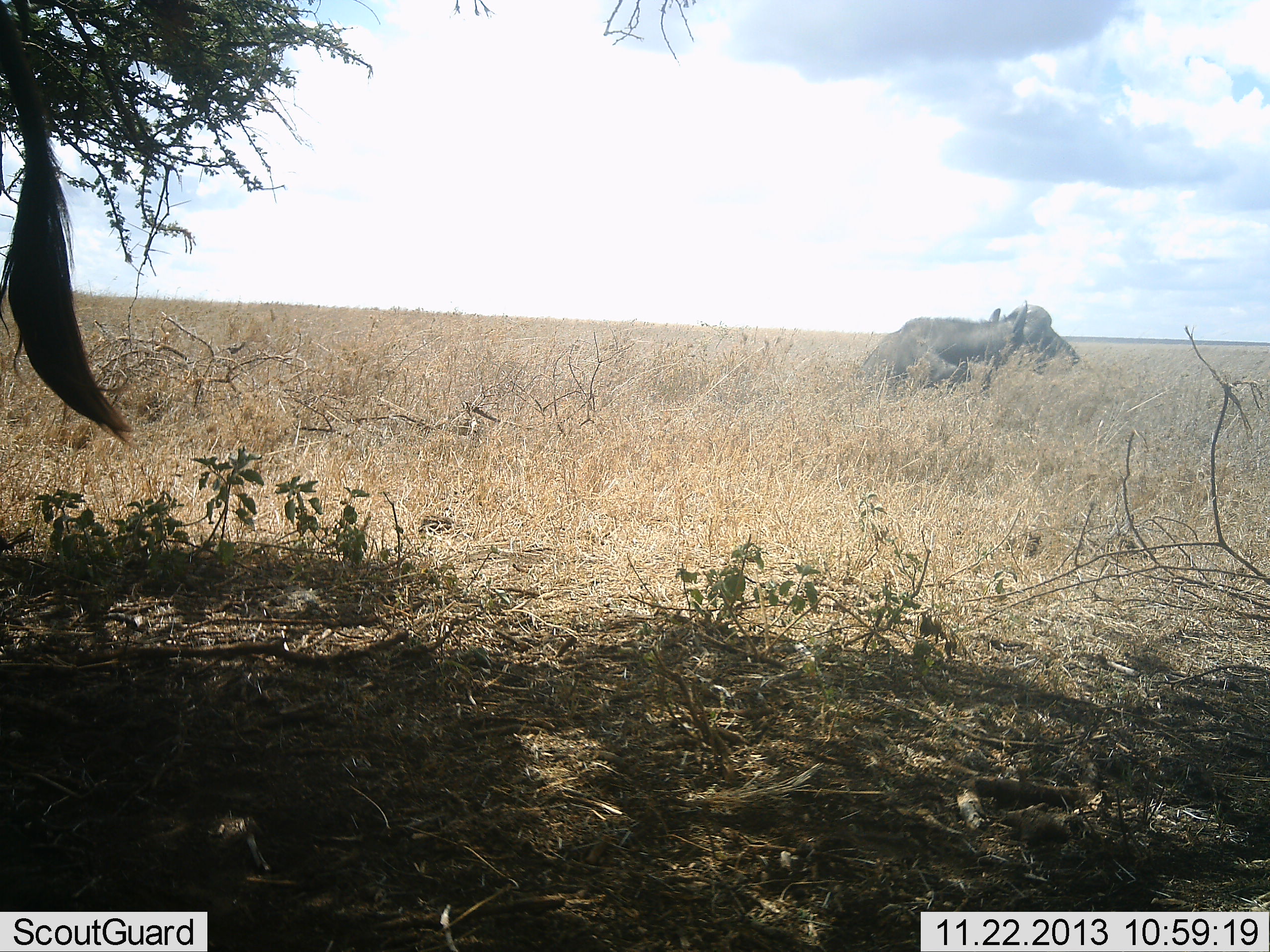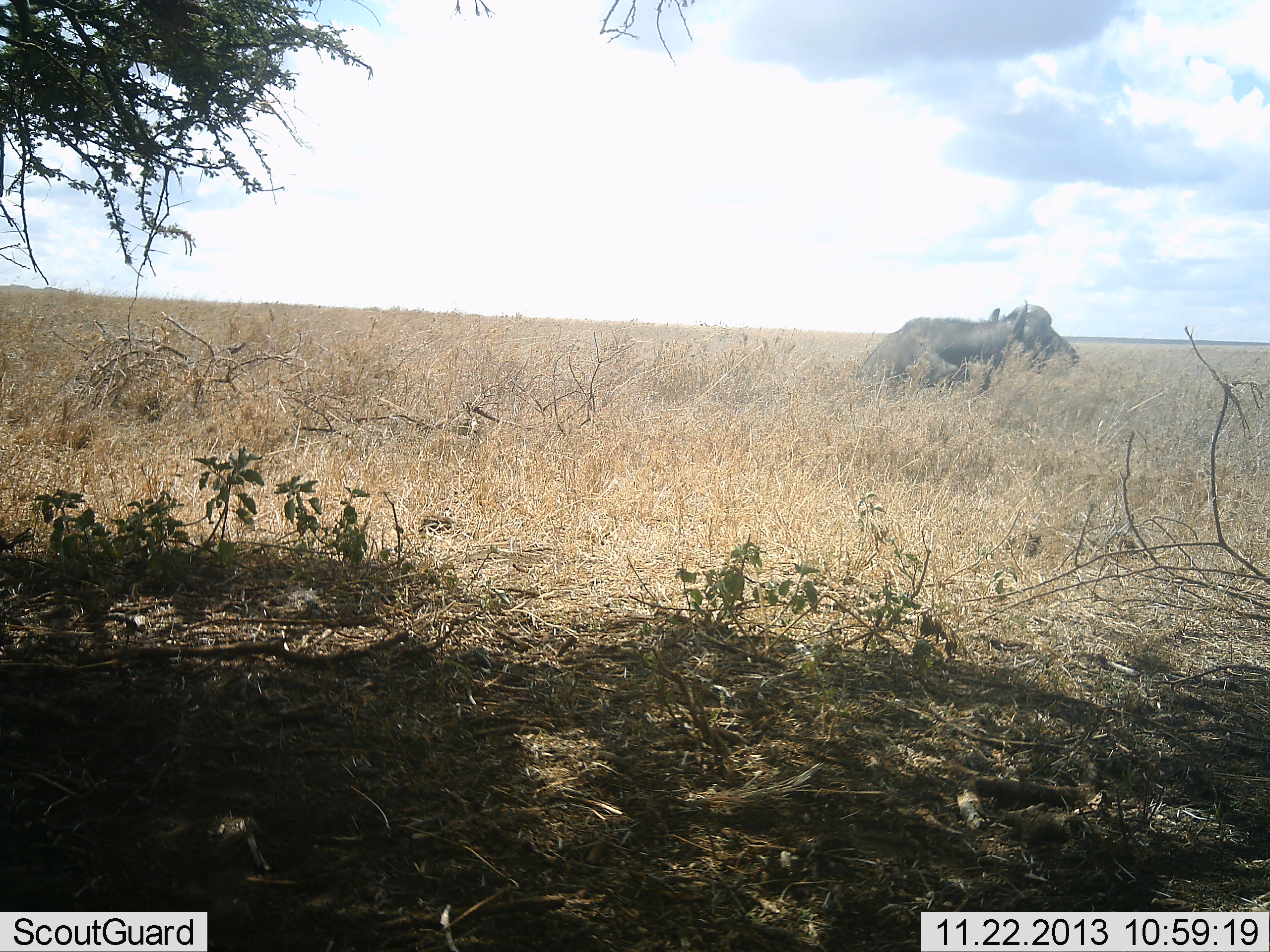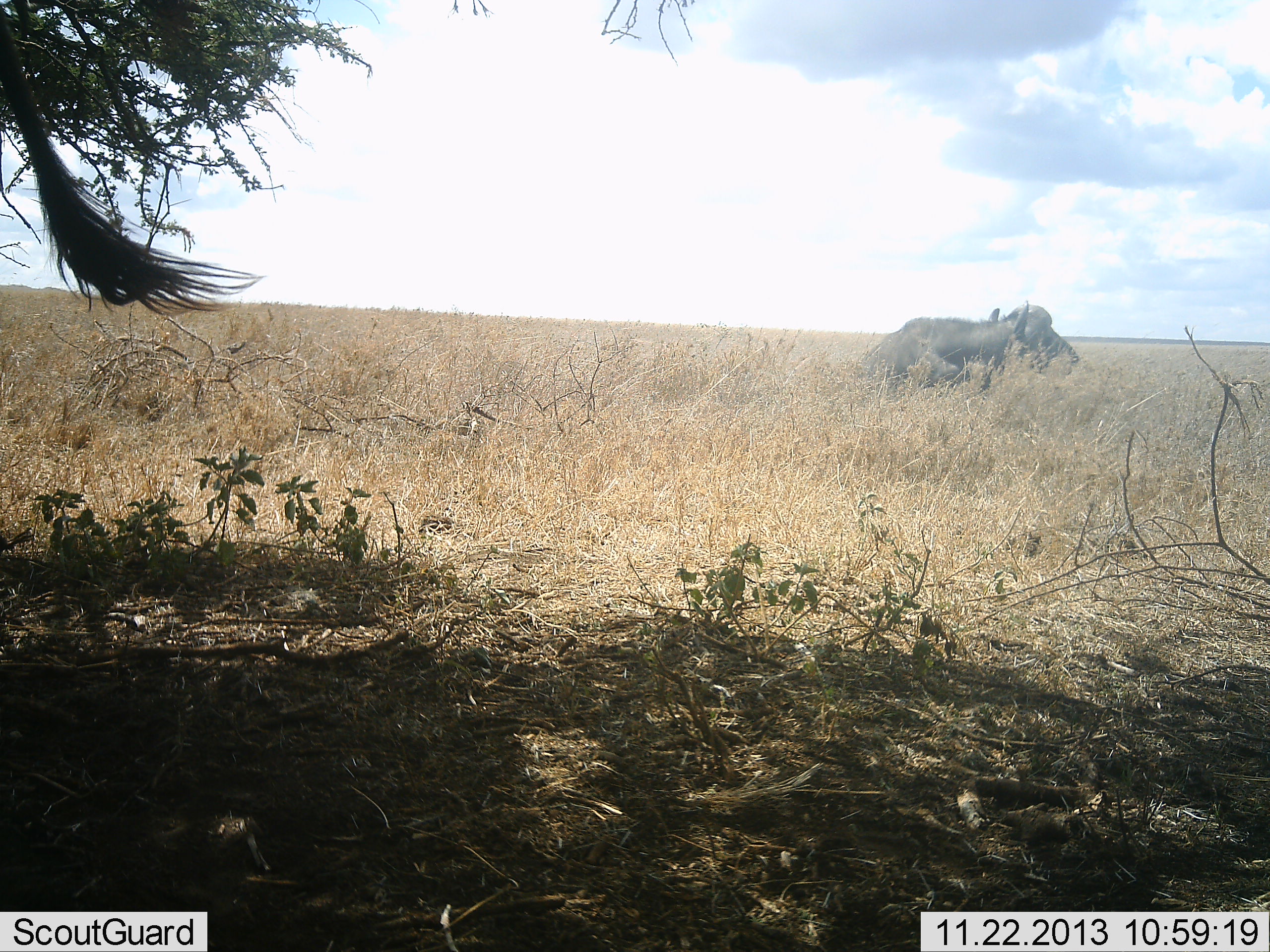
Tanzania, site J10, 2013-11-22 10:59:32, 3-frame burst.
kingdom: Animalia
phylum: Chordata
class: Mammalia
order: Artiodactyla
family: Bovidae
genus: Syncerus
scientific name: Syncerus caffer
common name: cape buffalo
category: buffalo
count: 2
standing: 73%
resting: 82%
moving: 9%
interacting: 9%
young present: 0%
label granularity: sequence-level